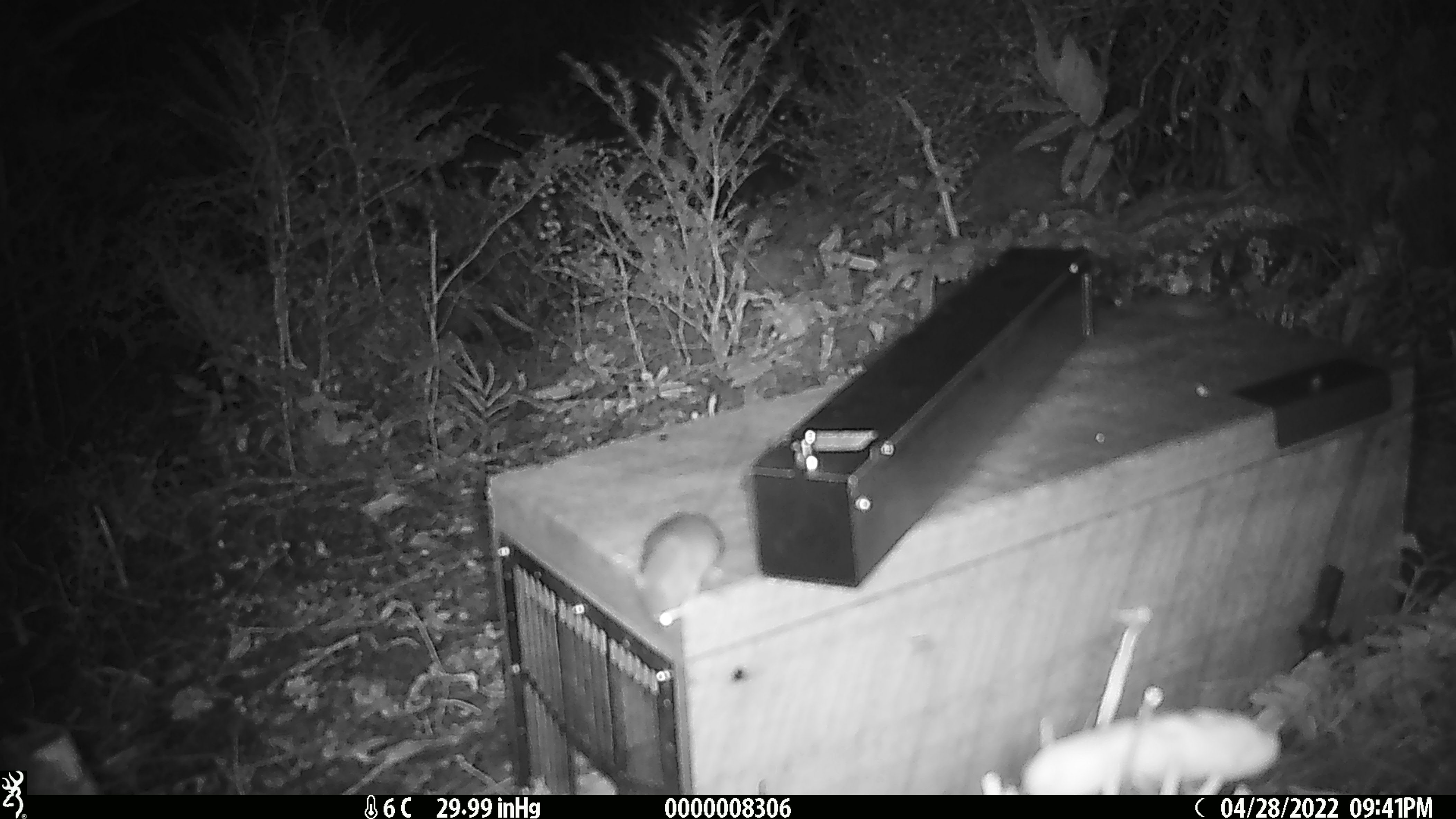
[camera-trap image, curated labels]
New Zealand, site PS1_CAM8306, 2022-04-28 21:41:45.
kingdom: Animalia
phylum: Chordata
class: Mammalia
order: Rodentia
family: Muridae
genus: Mus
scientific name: Mus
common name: mouse